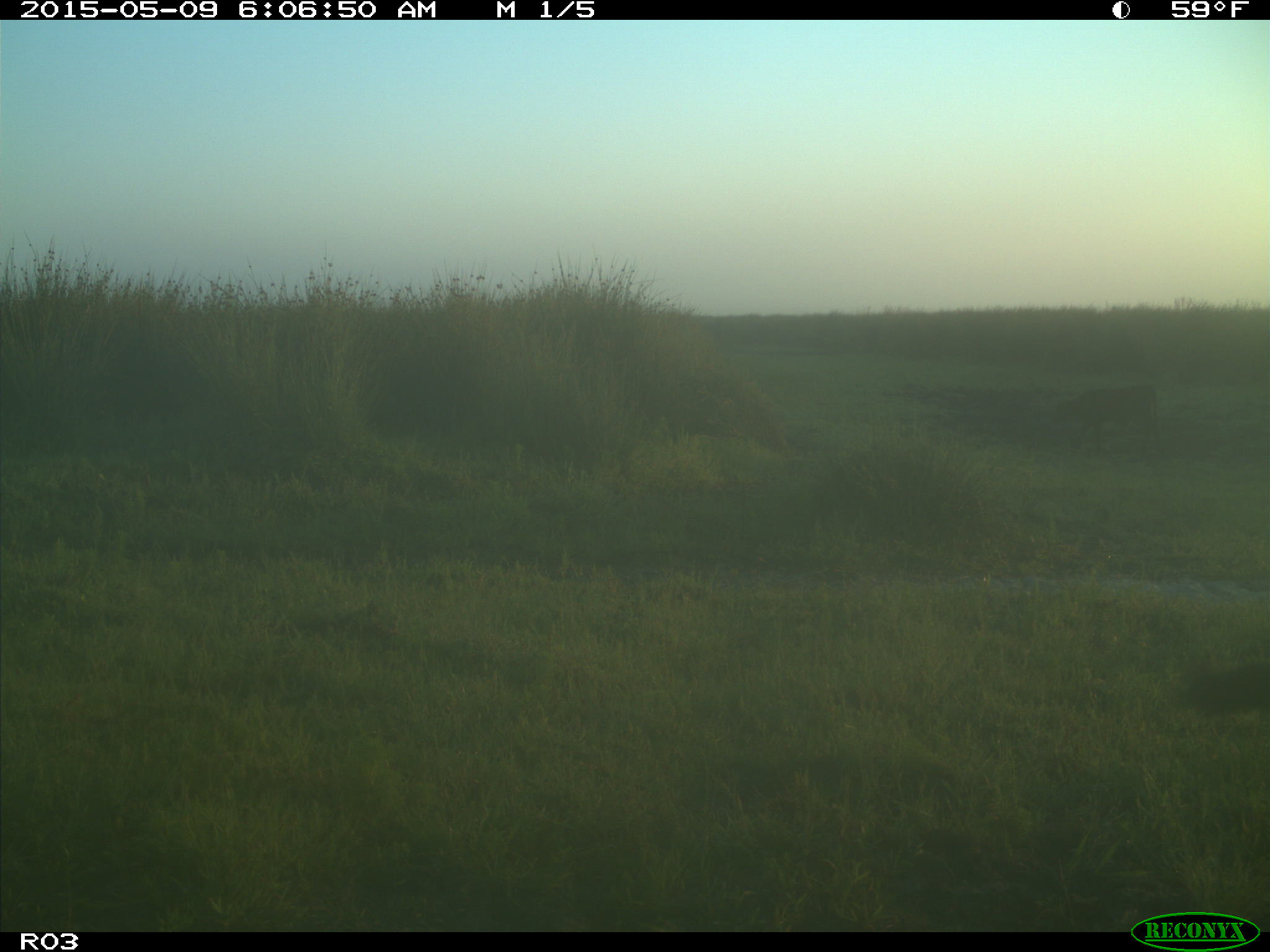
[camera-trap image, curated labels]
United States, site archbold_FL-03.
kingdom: Animalia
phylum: Chordata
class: Mammalia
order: Artiodactyla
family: Bovidae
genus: Bos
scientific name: Bos taurus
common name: domestic cow